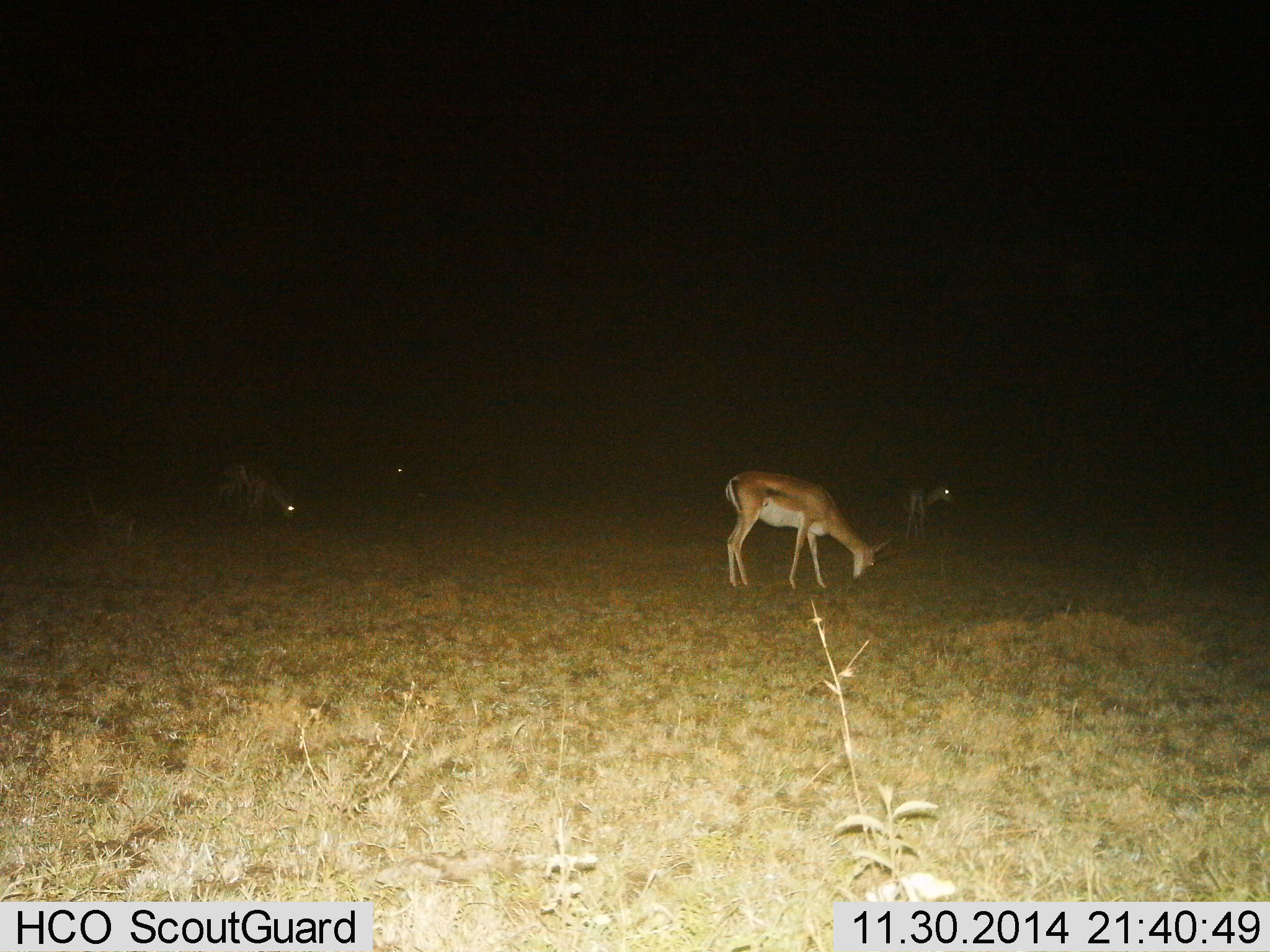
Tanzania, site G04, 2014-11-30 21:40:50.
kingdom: Animalia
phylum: Chordata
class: Mammalia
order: Artiodactyla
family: Bovidae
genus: Nanger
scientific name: Nanger granti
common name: grant's gazelle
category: gazellegrants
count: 4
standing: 20%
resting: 10%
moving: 0%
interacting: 0%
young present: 0%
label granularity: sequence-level